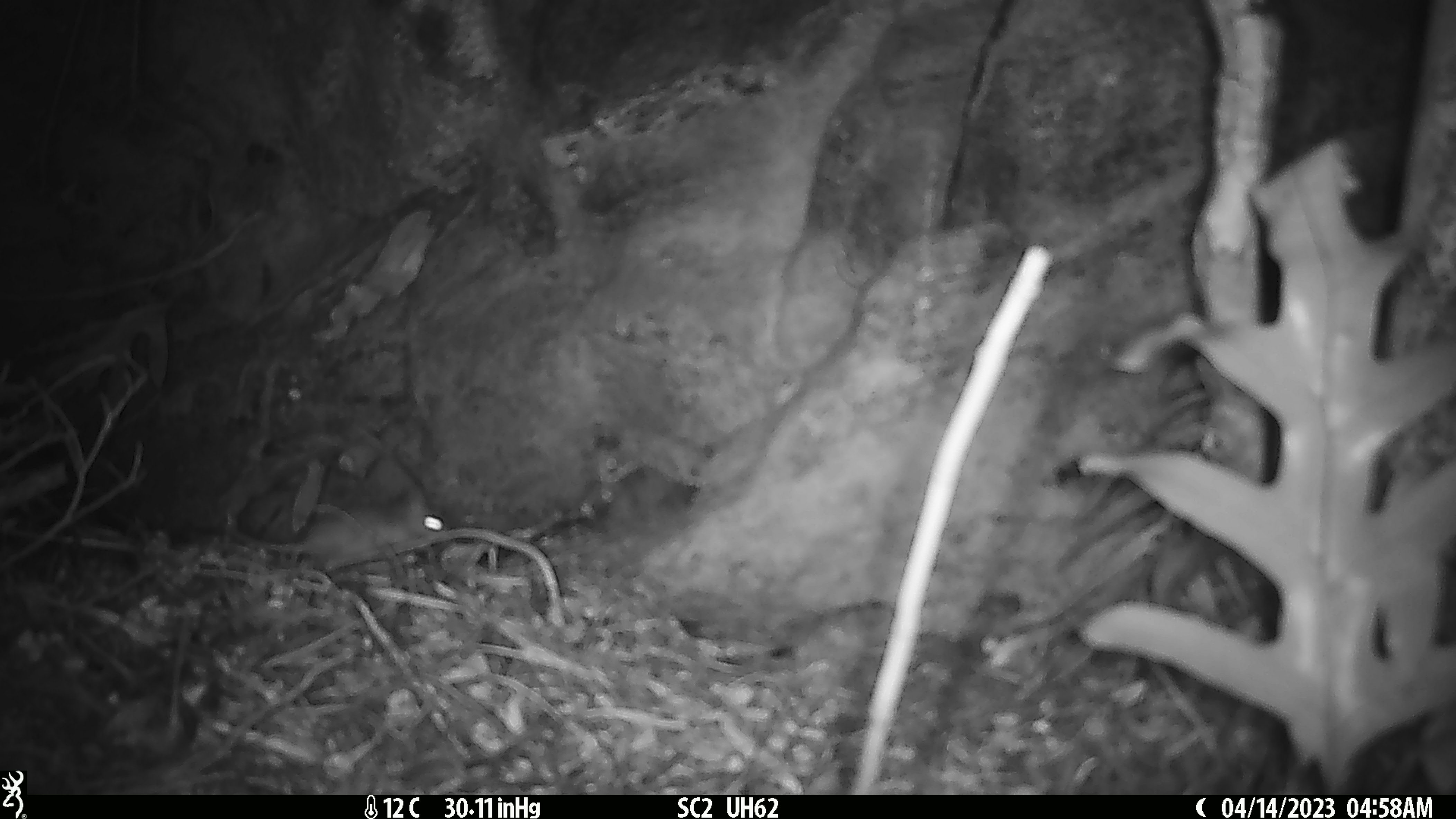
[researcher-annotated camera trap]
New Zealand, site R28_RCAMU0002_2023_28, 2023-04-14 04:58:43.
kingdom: Animalia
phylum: Chordata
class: Mammalia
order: Rodentia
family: Muridae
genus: Mus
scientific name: Mus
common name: mouse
Mouse (Mus).